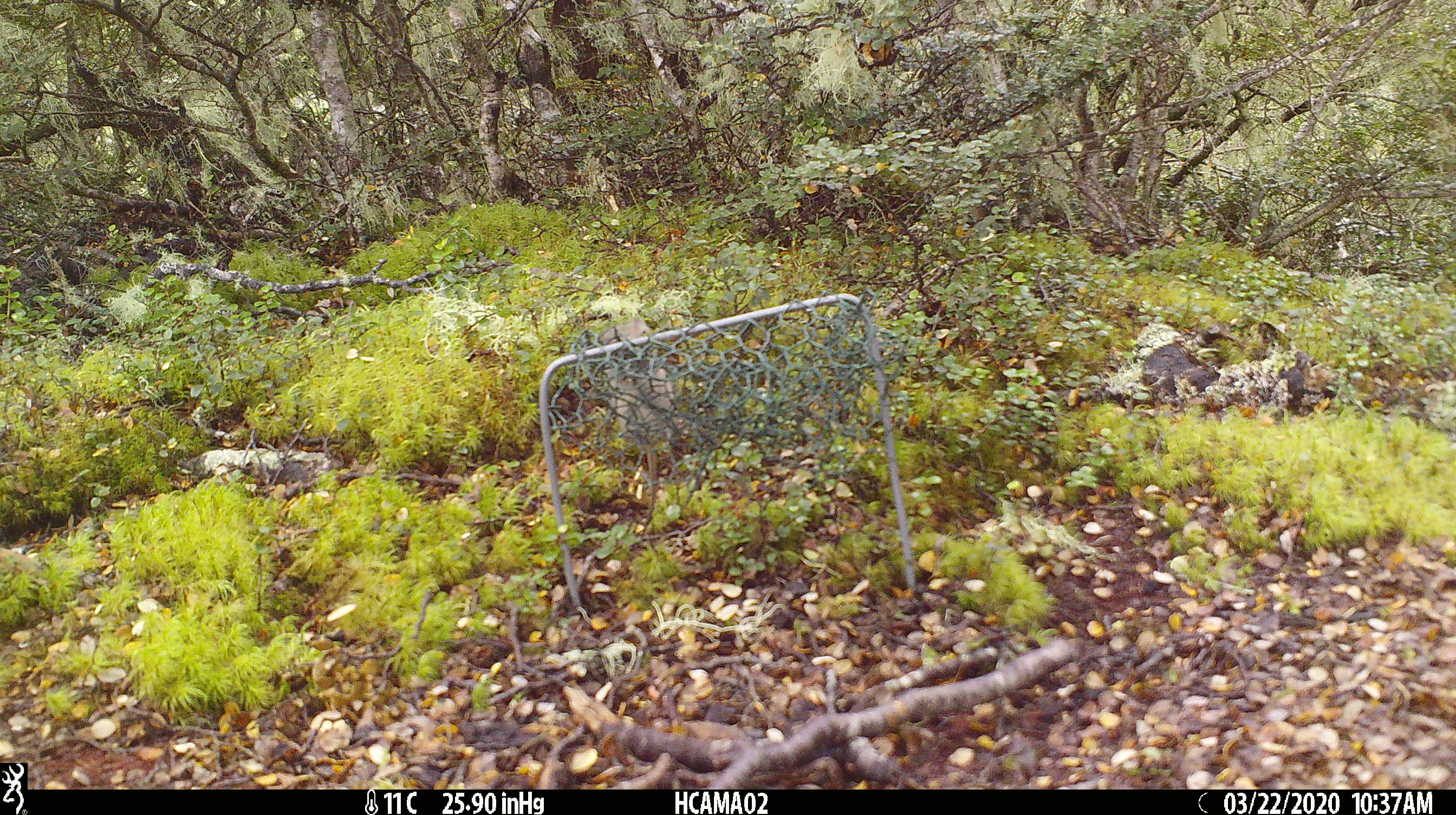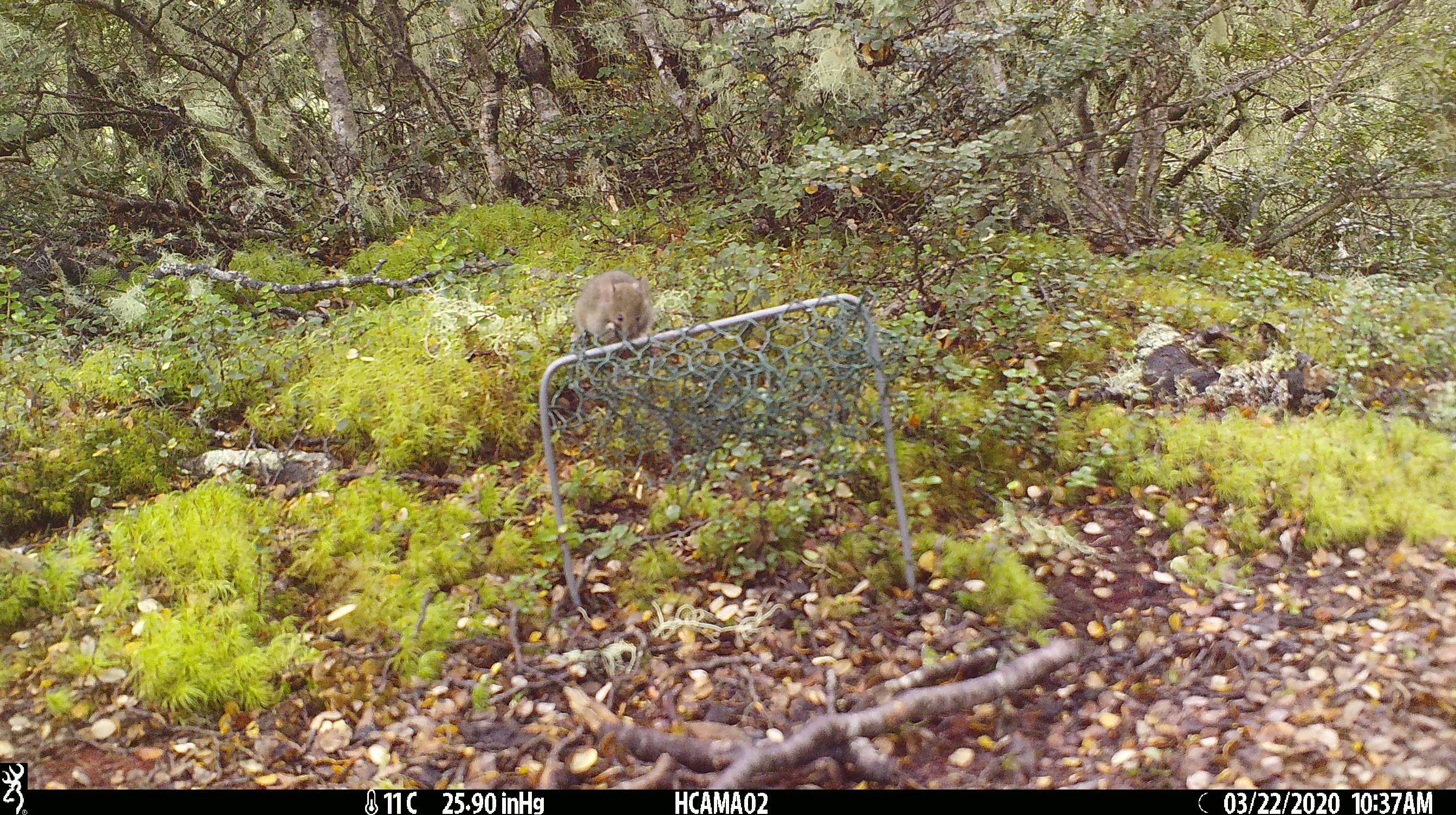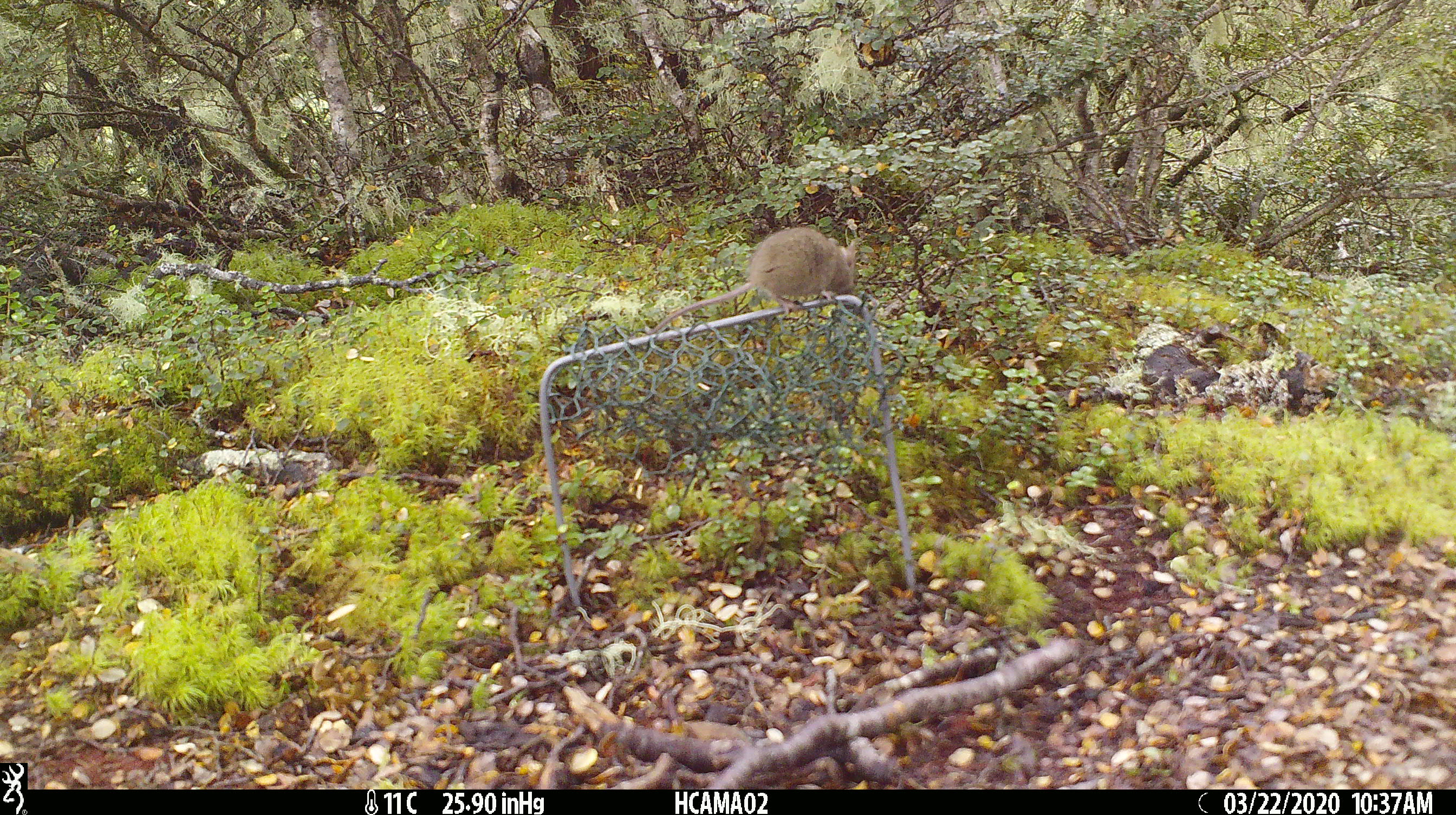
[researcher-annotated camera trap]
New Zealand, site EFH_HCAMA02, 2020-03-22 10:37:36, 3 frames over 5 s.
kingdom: Animalia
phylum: Chordata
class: Mammalia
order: Rodentia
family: Muridae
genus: Mus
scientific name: Mus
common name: mouse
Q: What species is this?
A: Mouse (Mus).